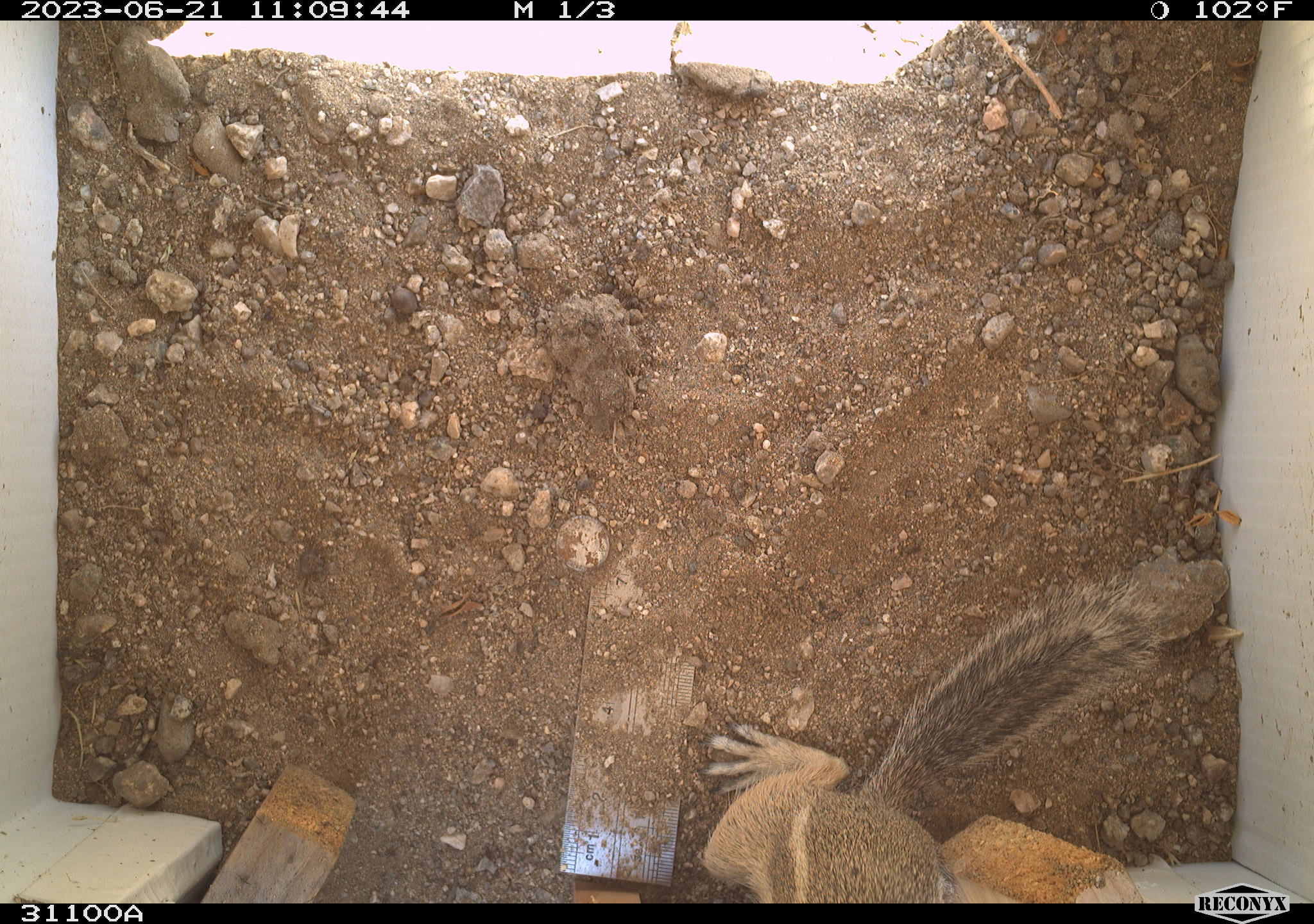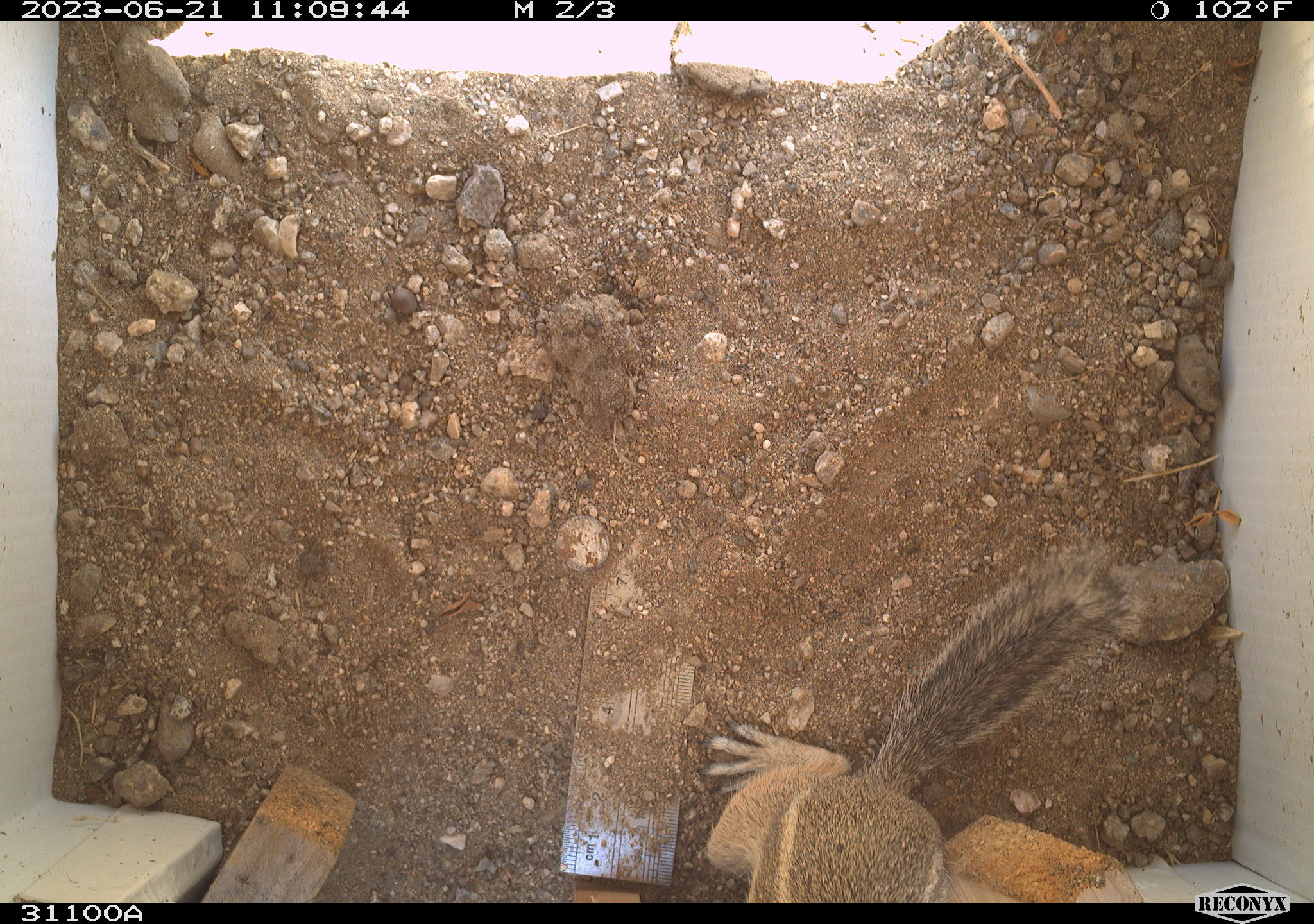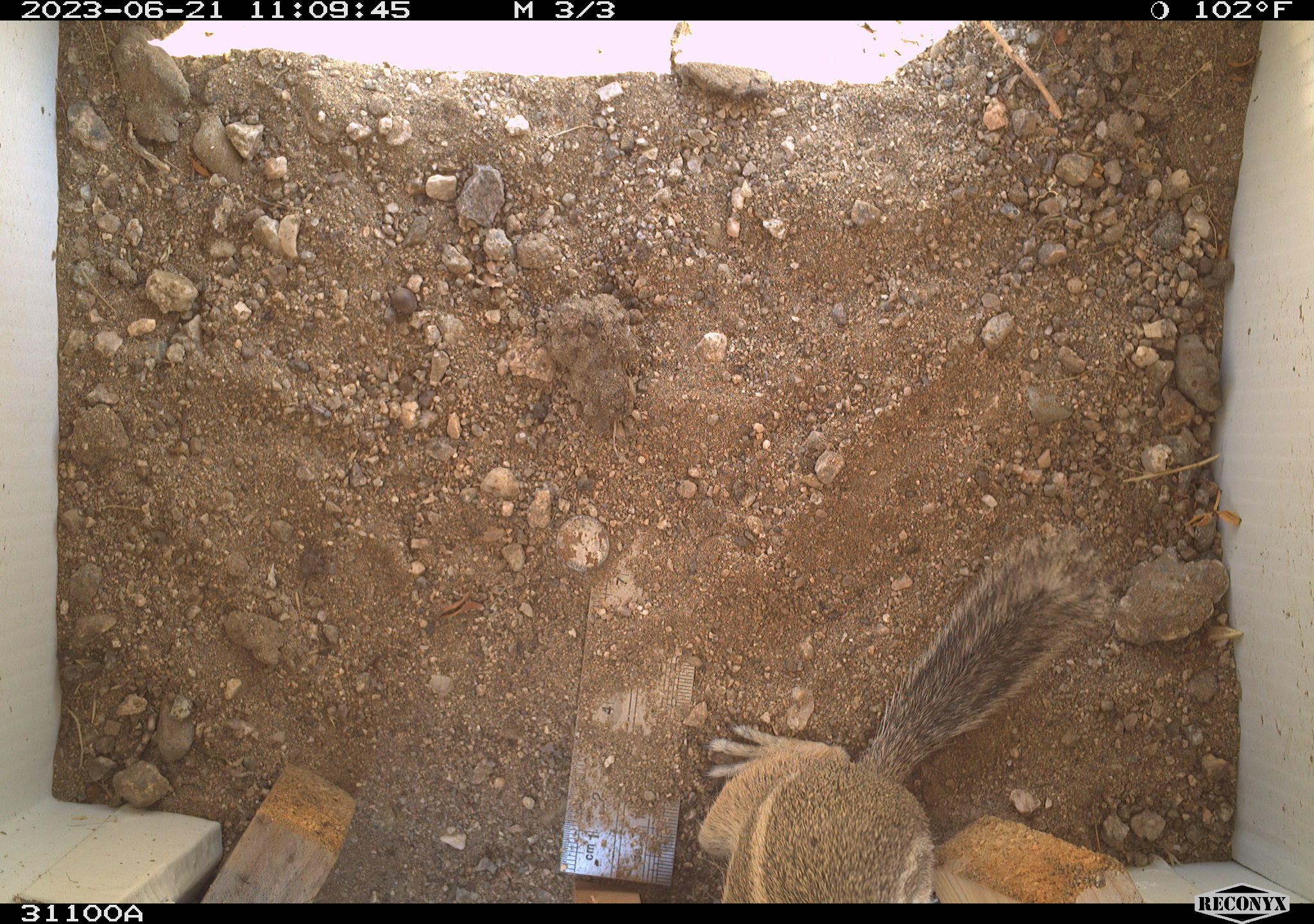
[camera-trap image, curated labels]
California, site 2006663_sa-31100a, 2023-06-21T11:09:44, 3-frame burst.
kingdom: Animalia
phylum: Chordata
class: Mammalia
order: Rodentia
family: Sciuridae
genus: Ammospermophilus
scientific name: Ammospermophilus leucurus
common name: white-tailed antelope squirrel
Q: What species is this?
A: White-tailed antelope squirrel (Ammospermophilus leucurus).